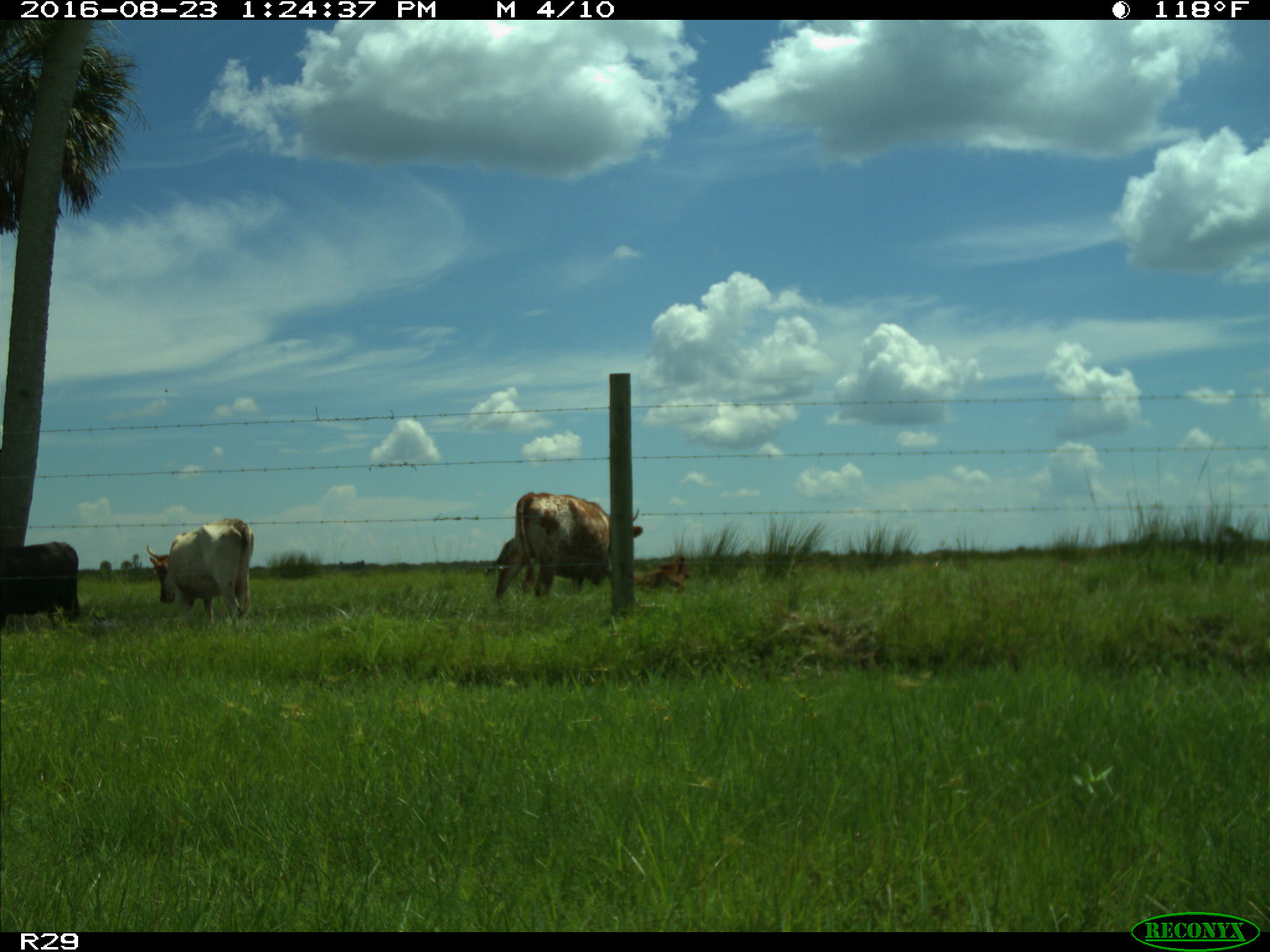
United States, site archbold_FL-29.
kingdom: Animalia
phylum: Chordata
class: Mammalia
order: Artiodactyla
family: Bovidae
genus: Bos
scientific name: Bos taurus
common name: domestic cow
Bos taurus (domestic cow).